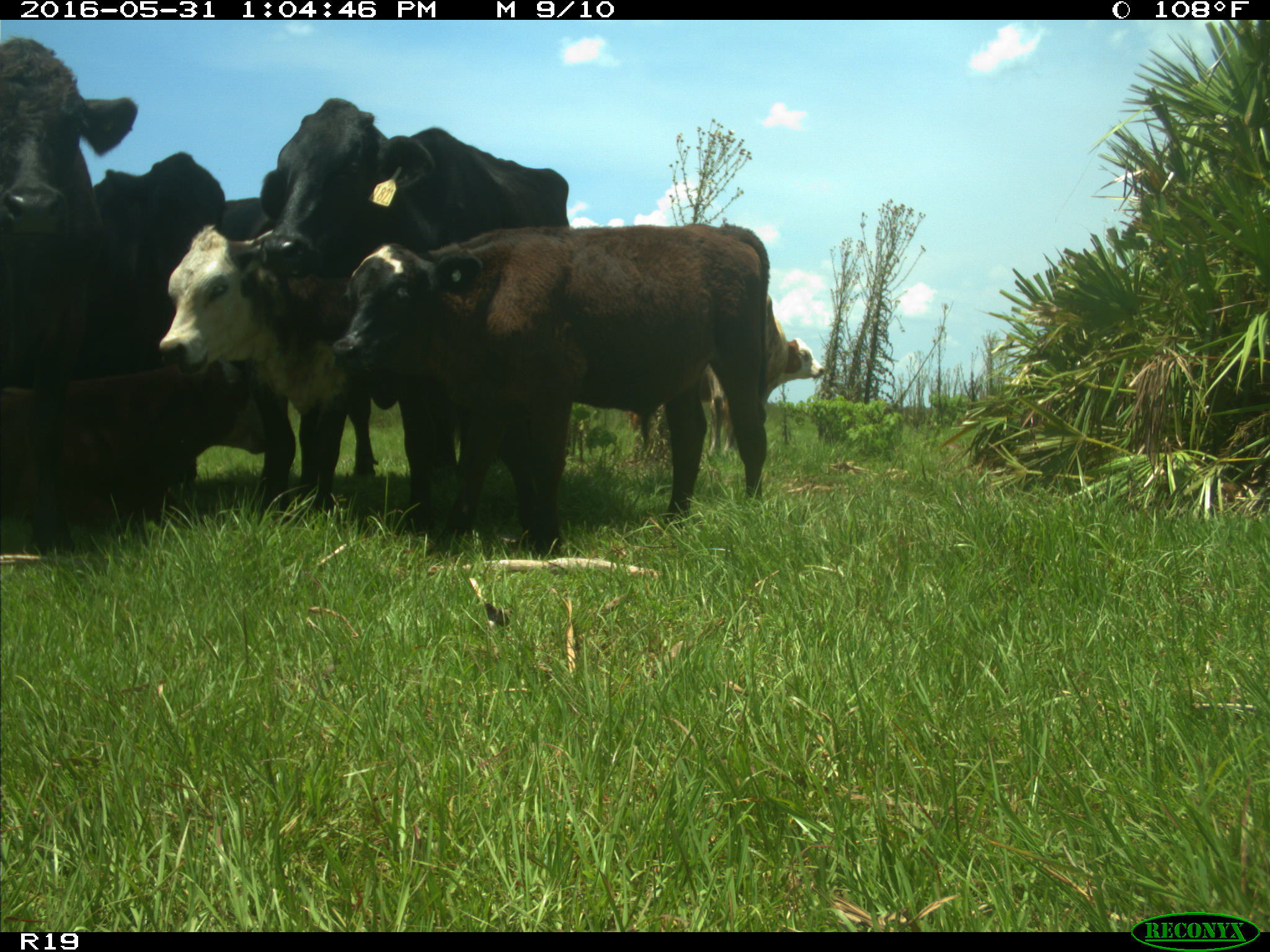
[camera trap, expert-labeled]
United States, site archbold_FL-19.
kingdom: Animalia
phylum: Chordata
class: Mammalia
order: Artiodactyla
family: Bovidae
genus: Bos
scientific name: Bos taurus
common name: domestic cow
Bos taurus (domestic cow).